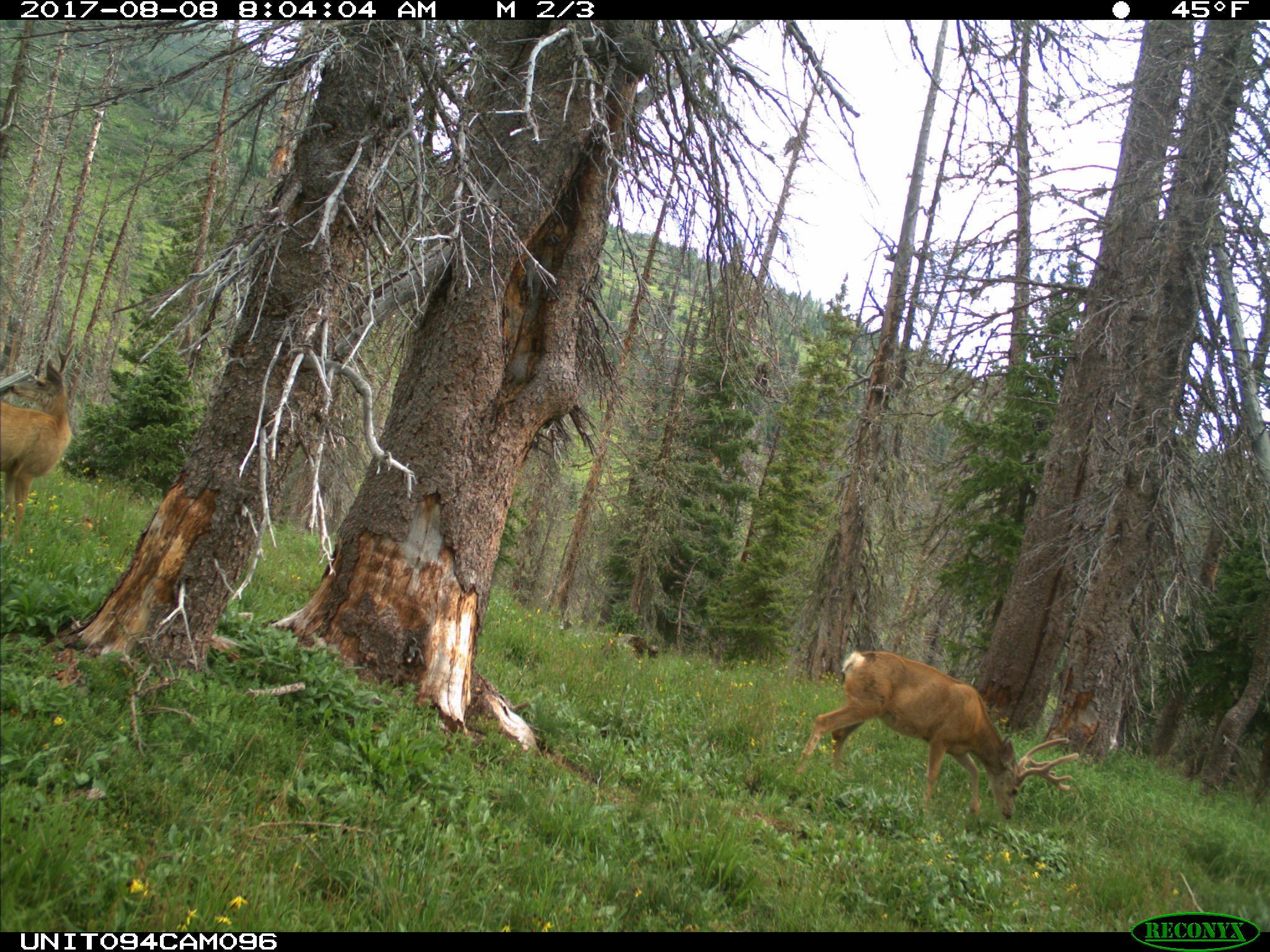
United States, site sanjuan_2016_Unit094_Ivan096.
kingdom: Animalia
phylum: Chordata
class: Mammalia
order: Artiodactyla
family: Cervidae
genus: Odocoileus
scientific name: Odocoileus hemionus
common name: mule deer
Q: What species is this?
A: Odocoileus hemionus (mule deer).